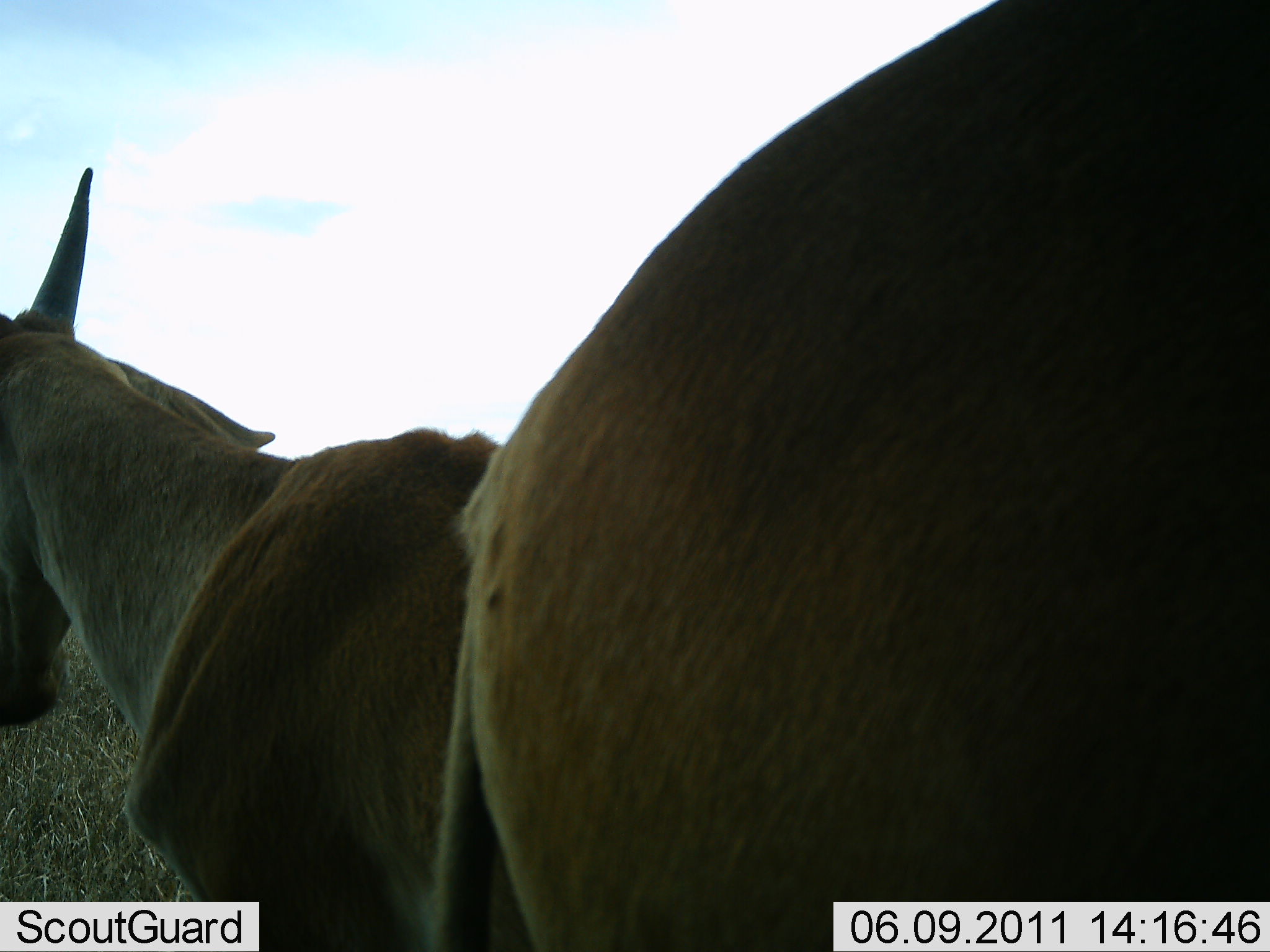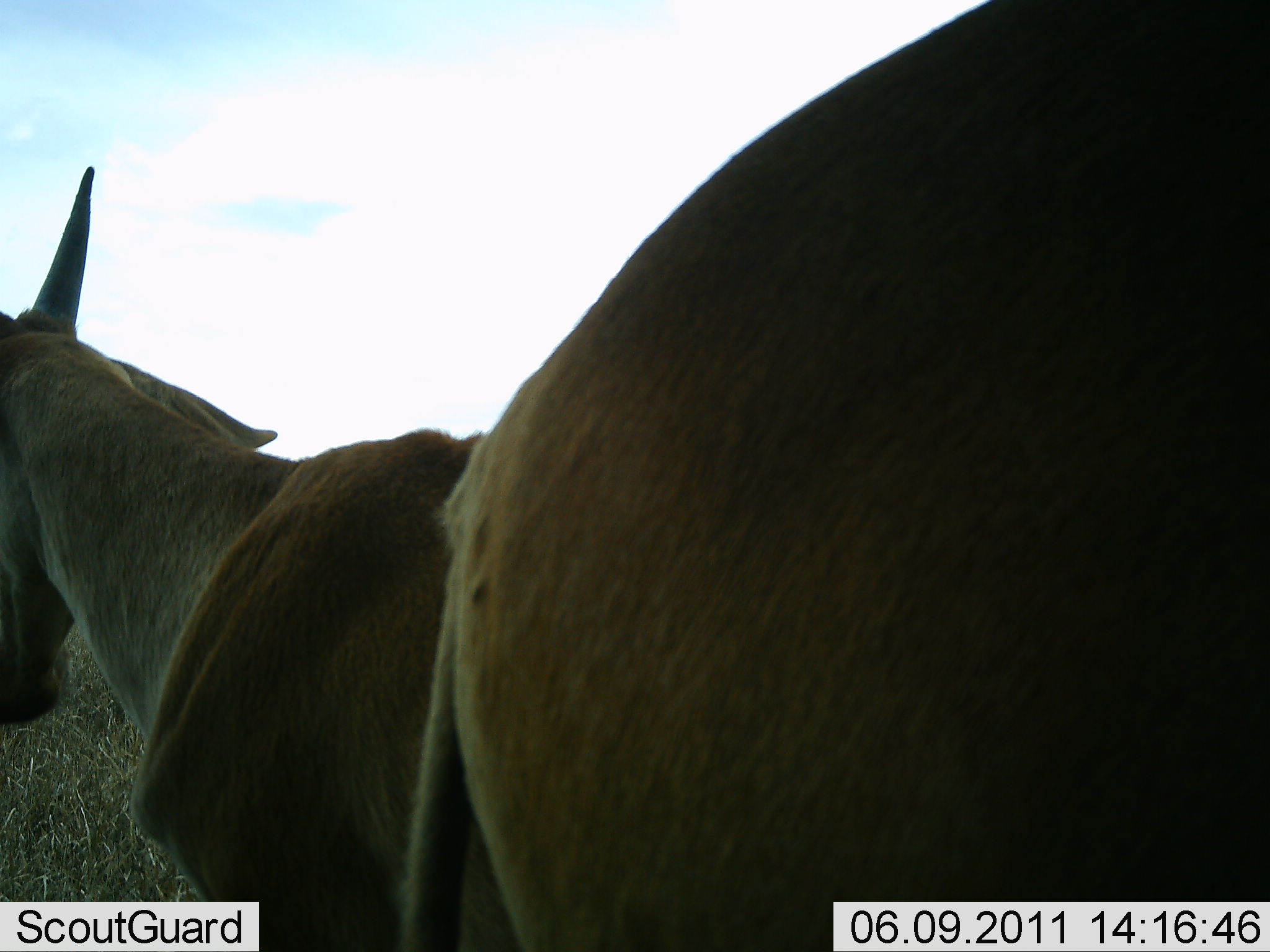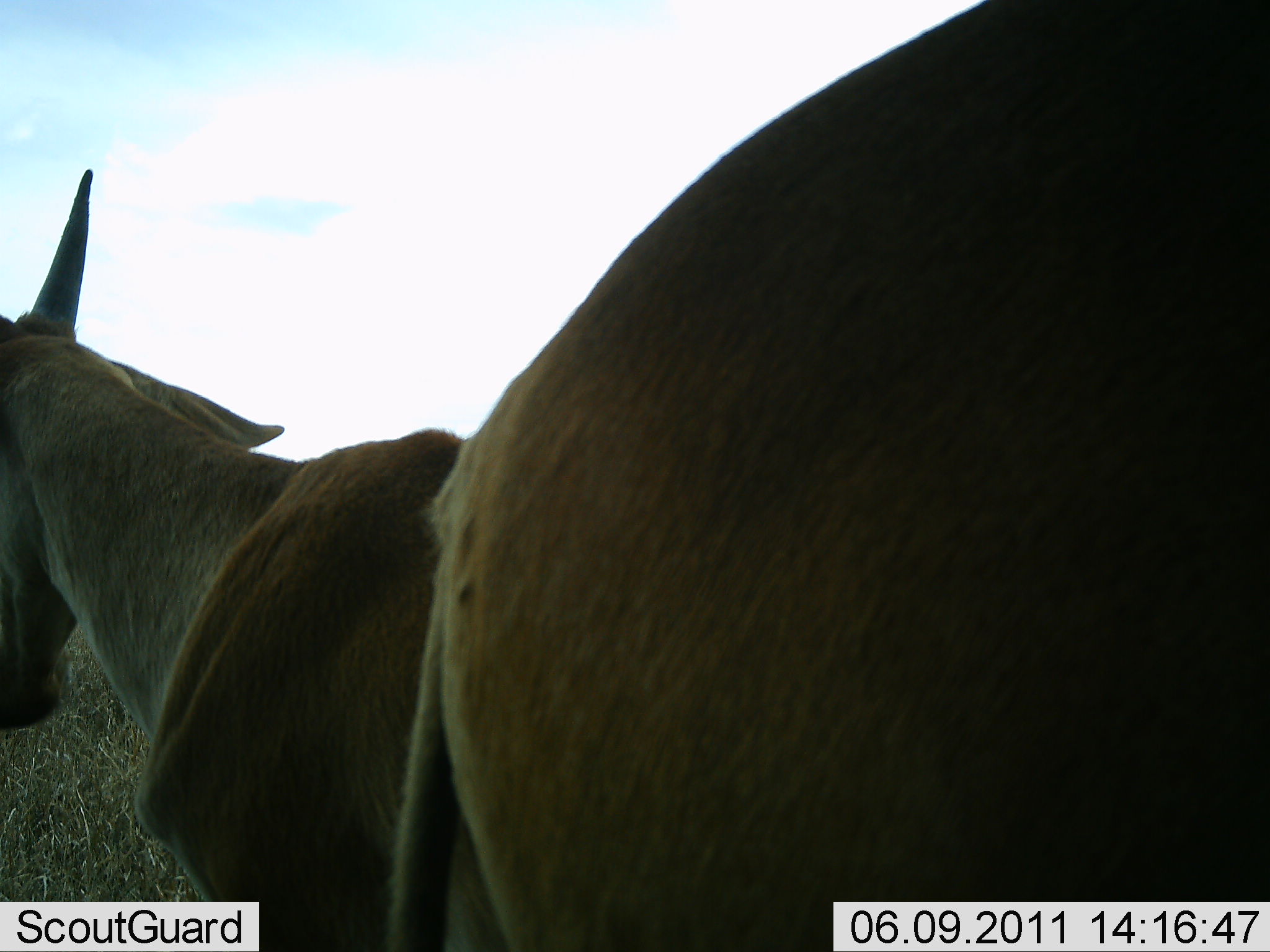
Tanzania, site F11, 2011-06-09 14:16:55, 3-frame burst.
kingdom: Animalia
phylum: Chordata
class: Mammalia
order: Artiodactyla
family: Bovidae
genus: Tragelaphus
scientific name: Tragelaphus oryx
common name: eland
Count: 2.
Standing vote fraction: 100%.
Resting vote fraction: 0%.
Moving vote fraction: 0%.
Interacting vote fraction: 0%.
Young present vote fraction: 0%.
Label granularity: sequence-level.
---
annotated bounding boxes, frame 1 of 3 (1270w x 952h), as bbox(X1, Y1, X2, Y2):
animal: bbox(423, 1, 1270, 950); bbox(0, 167, 540, 952)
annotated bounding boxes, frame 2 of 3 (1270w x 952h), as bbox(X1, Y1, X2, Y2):
animal: bbox(396, 0, 1270, 950); bbox(0, 164, 527, 952)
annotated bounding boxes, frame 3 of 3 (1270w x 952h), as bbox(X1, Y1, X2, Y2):
animal: bbox(383, 0, 1270, 950); bbox(0, 167, 510, 950)